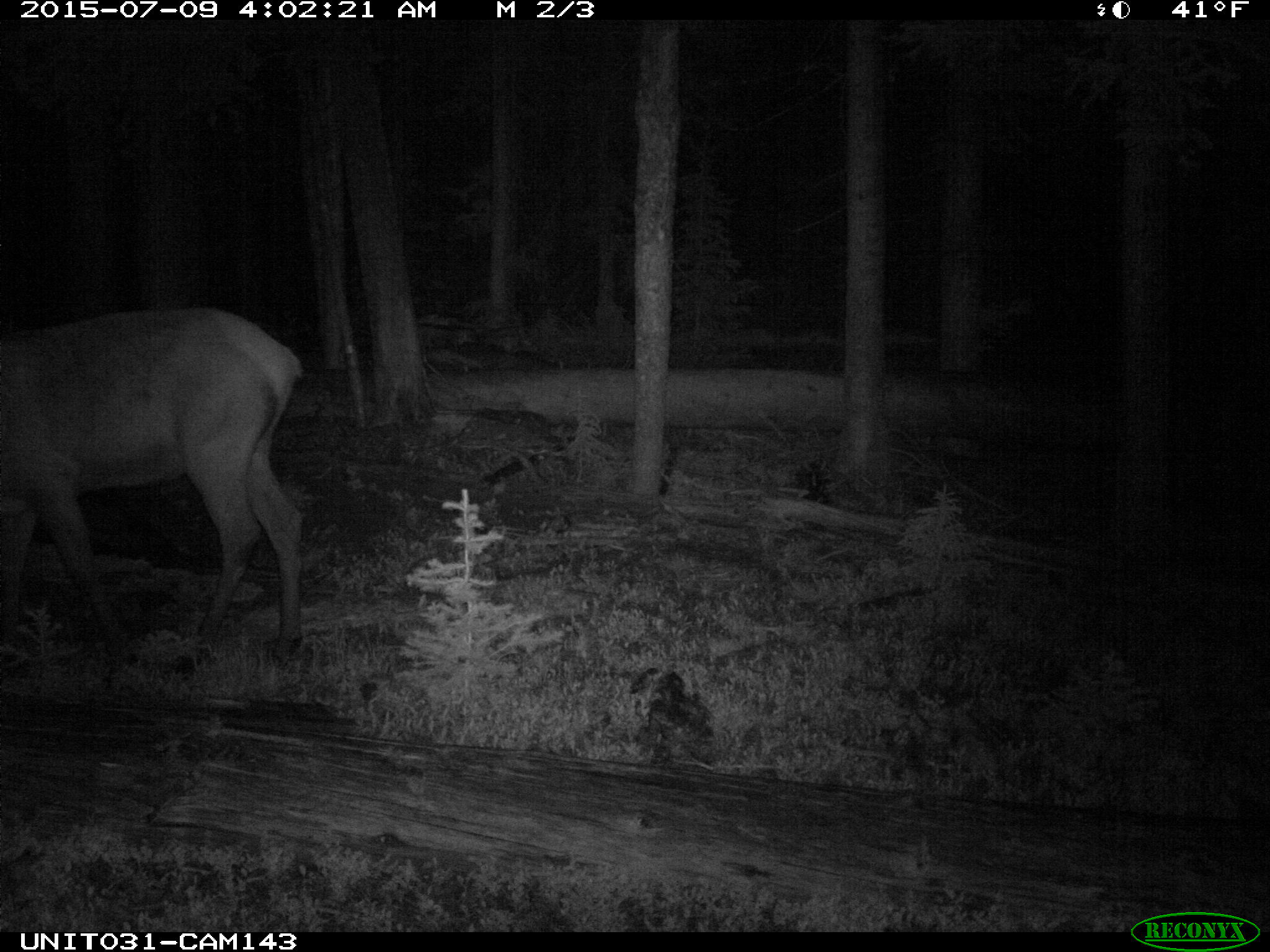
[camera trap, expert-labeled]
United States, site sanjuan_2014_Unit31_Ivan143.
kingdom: Animalia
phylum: Chordata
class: Mammalia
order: Artiodactyla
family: Cervidae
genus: Cervus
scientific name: Cervus elaphus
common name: red deer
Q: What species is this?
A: Cervus elaphus (red deer).